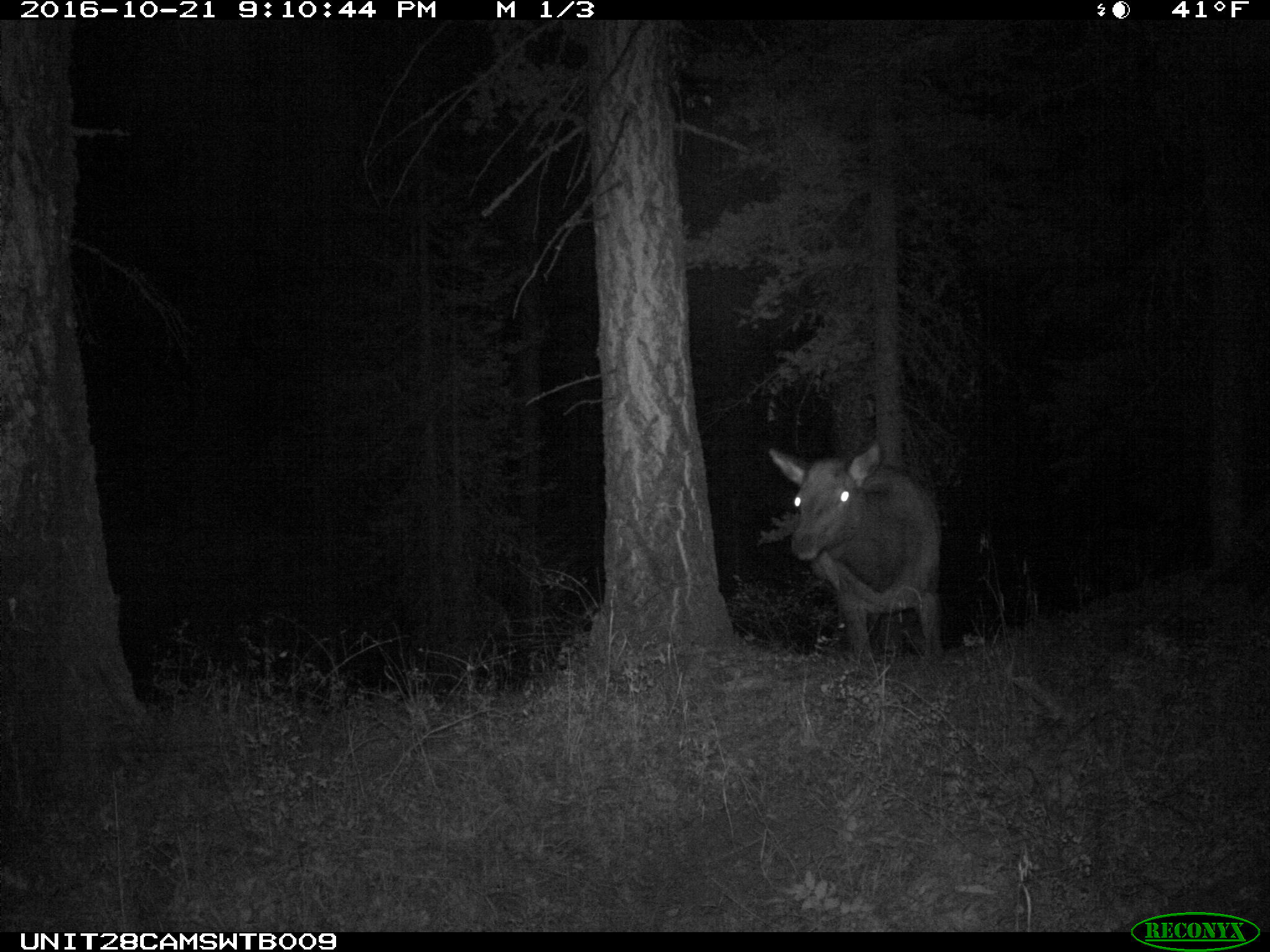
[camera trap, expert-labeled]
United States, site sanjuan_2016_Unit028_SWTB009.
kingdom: Animalia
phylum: Chordata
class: Mammalia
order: Artiodactyla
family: Cervidae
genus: Cervus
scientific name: Cervus elaphus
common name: red deer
Cervus elaphus (red deer).